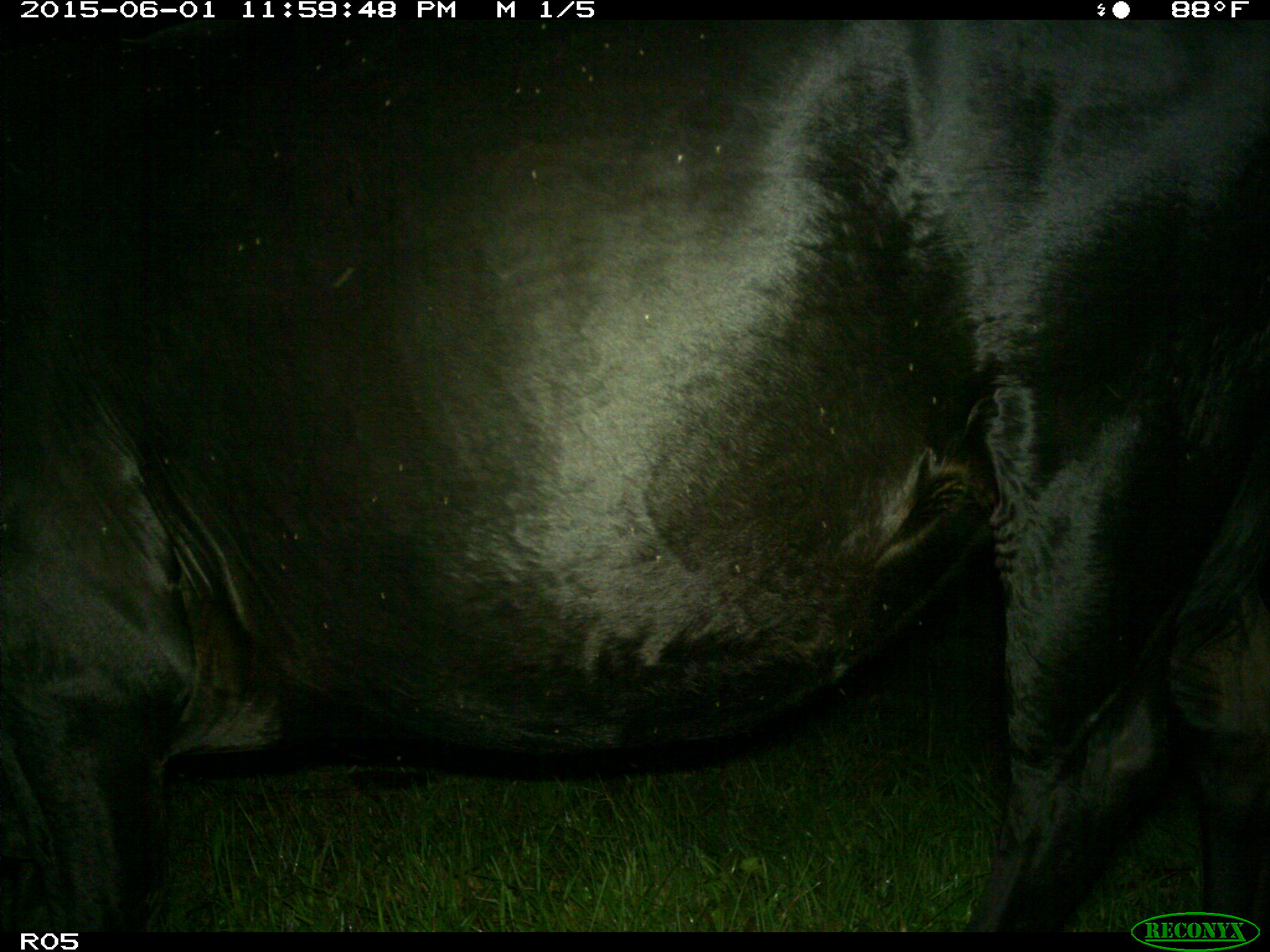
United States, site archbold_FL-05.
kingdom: Animalia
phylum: Chordata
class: Mammalia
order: Artiodactyla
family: Bovidae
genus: Bos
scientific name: Bos taurus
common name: domestic cow